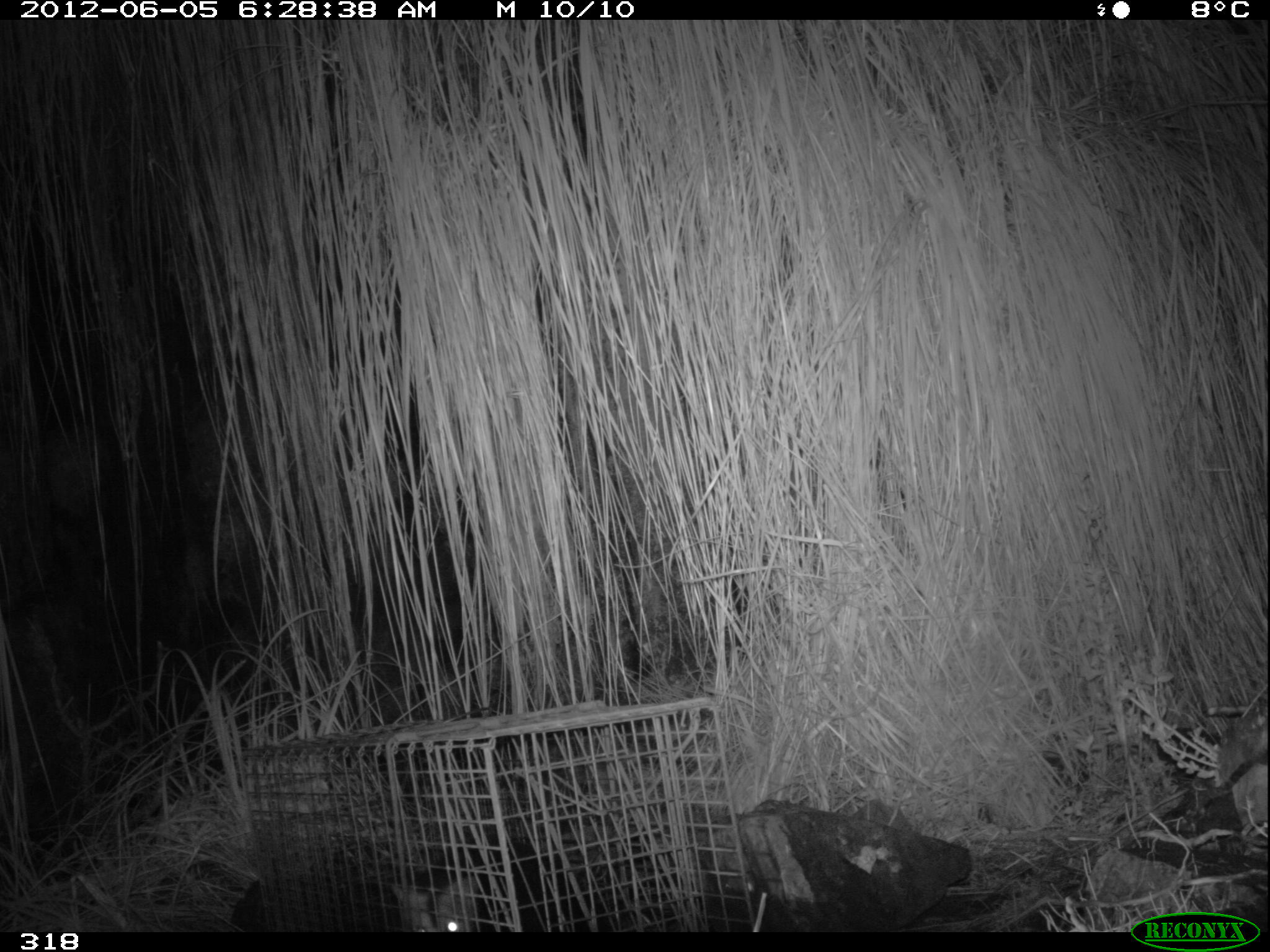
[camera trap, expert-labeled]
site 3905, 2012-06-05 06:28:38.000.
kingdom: Animalia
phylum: Chordata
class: Mammalia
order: Didelphimorphia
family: Didelphidae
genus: Didelphis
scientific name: Didelphis pernigra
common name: andean white-eared opossum